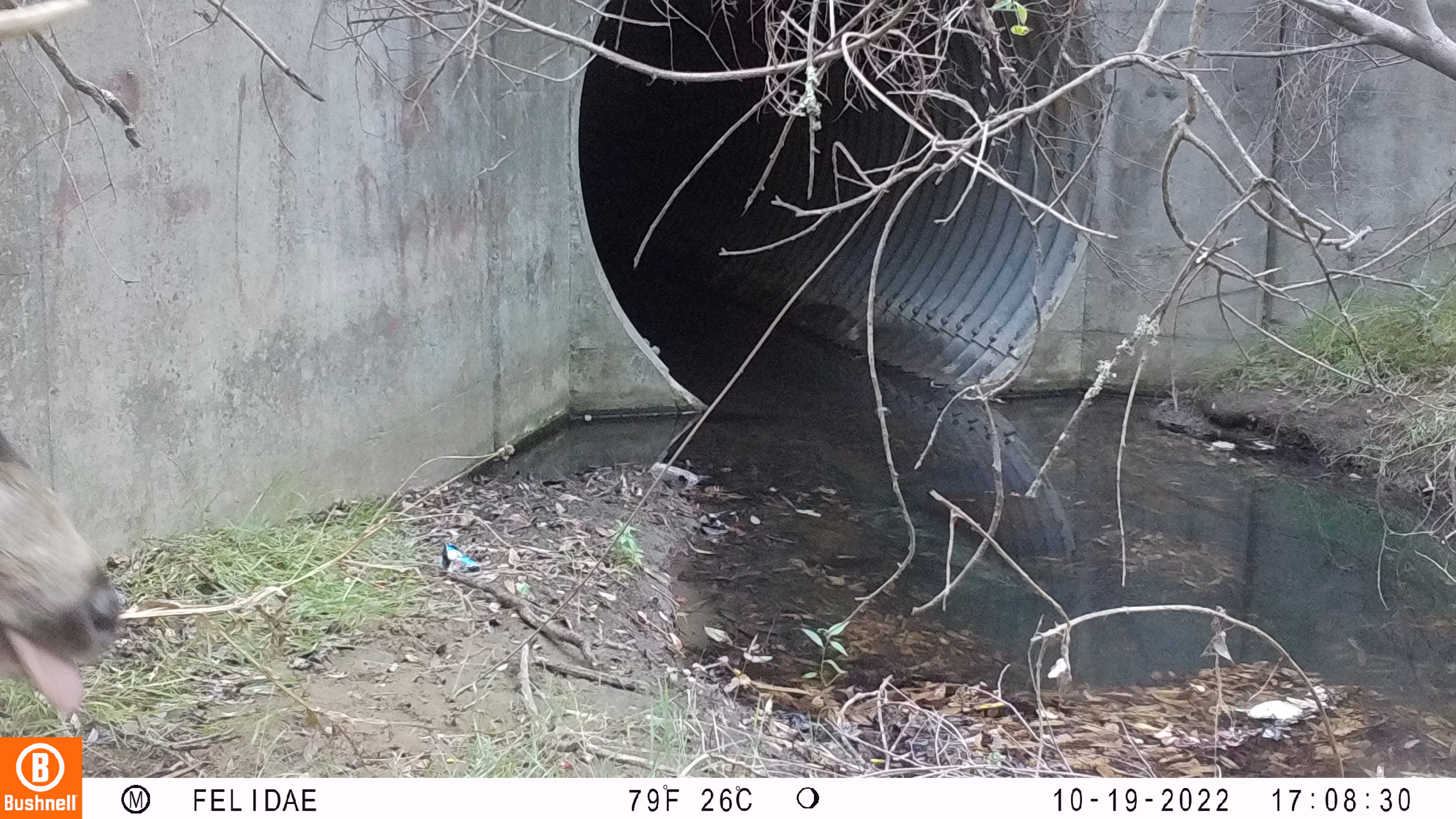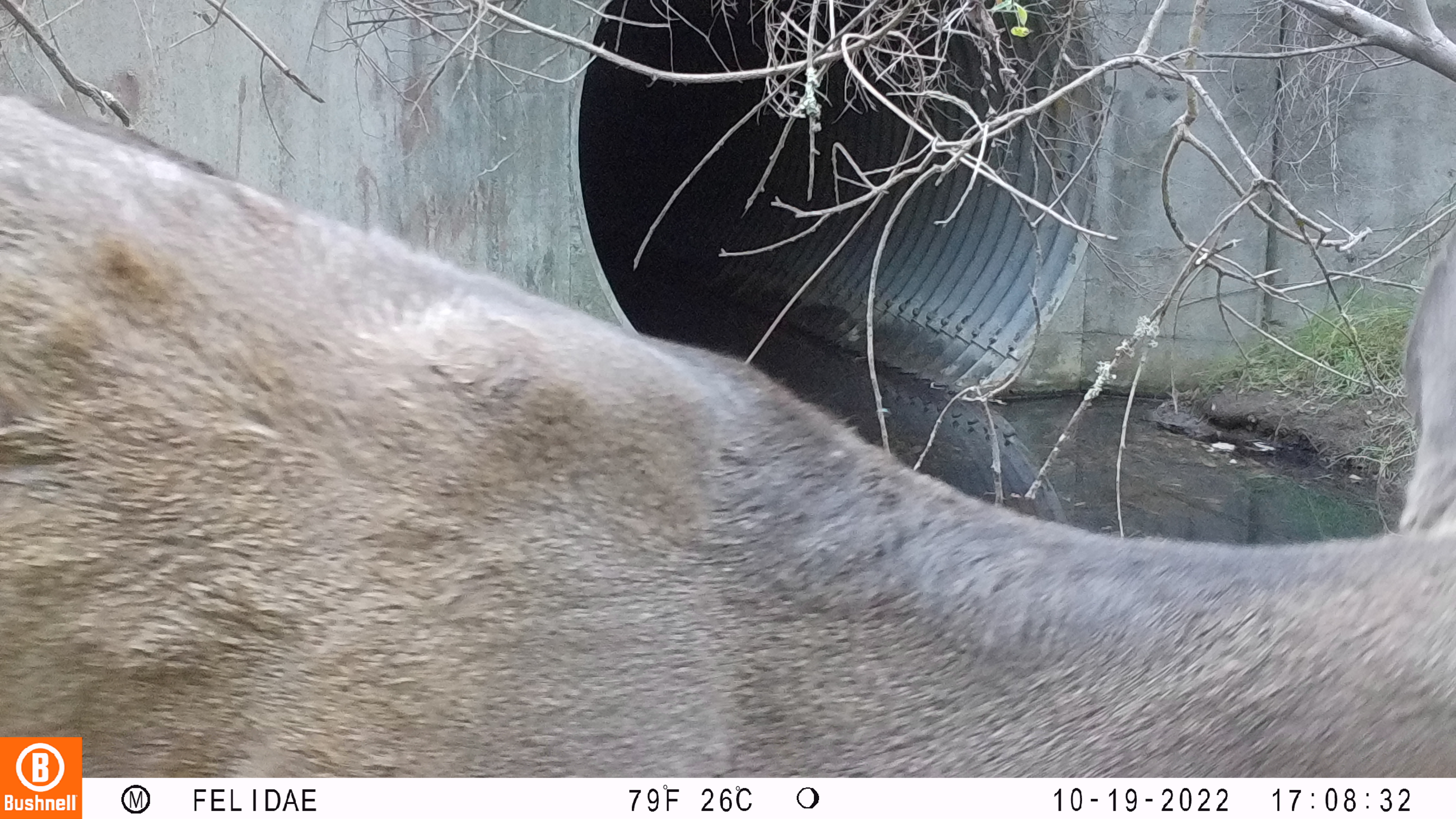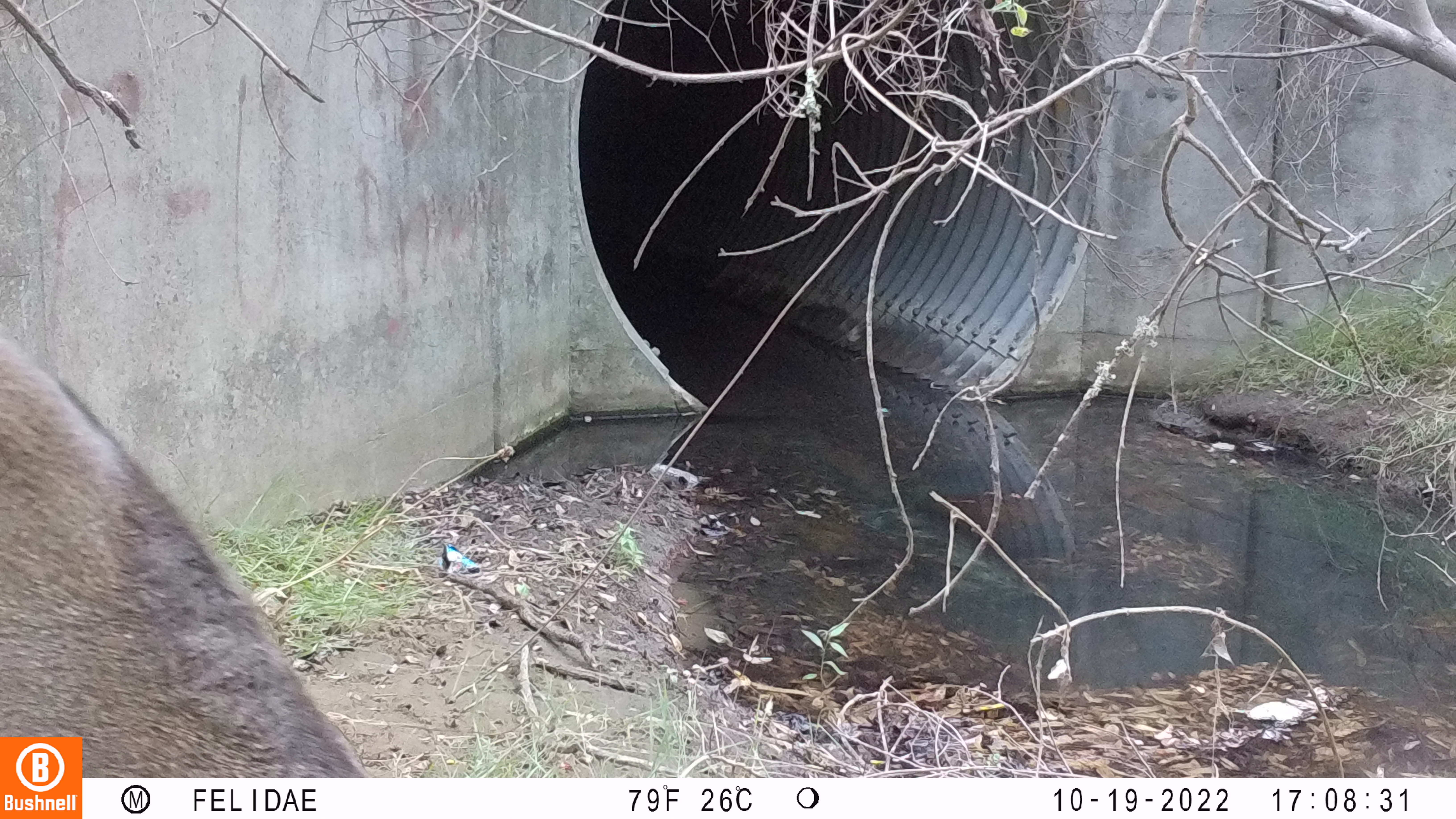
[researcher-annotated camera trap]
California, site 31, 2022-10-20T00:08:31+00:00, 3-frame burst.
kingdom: Animalia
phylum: Chordata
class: Mammalia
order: Artiodactyla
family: Cervidae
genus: Odocoileus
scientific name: Odocoileus hemionus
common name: mule deer